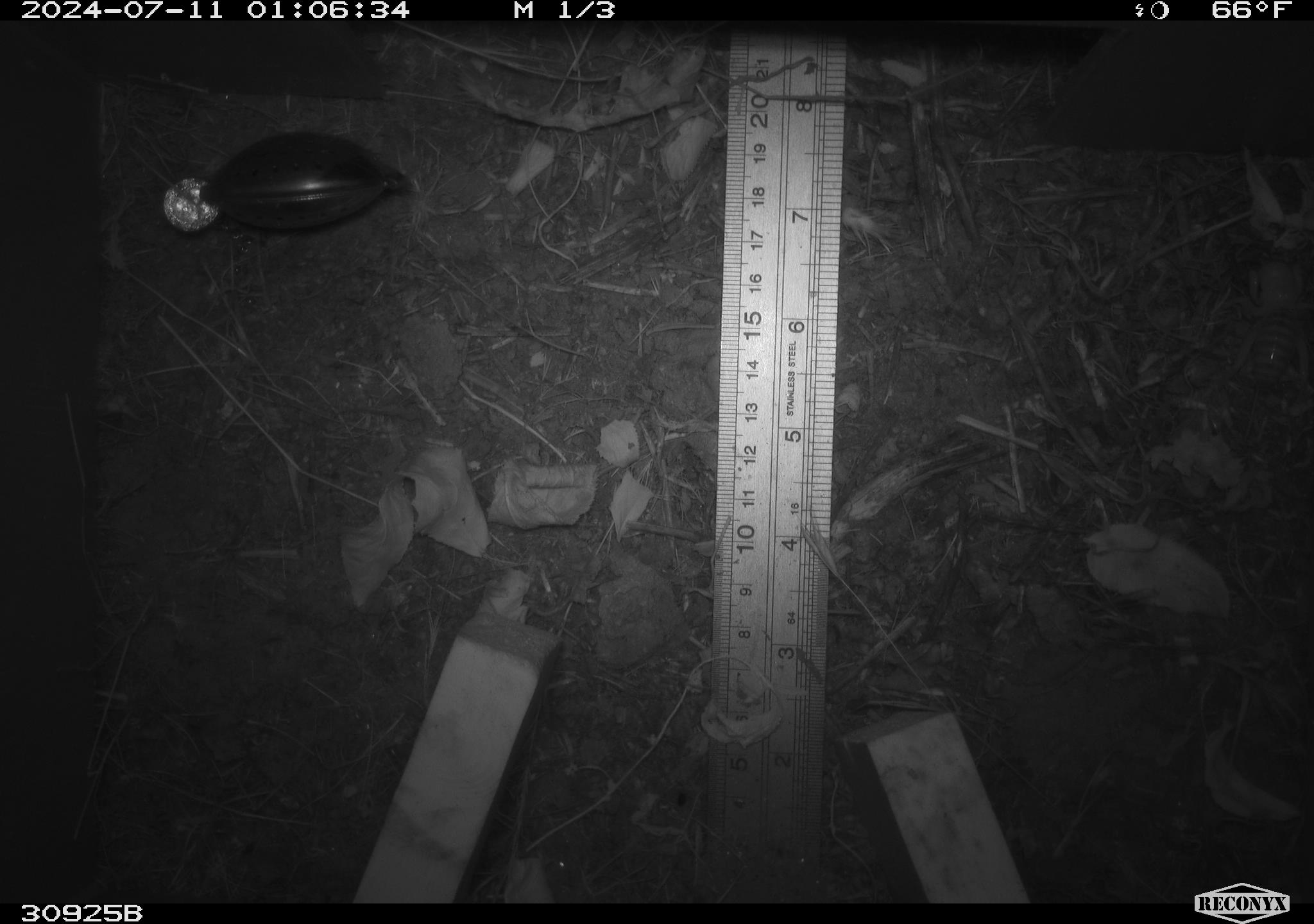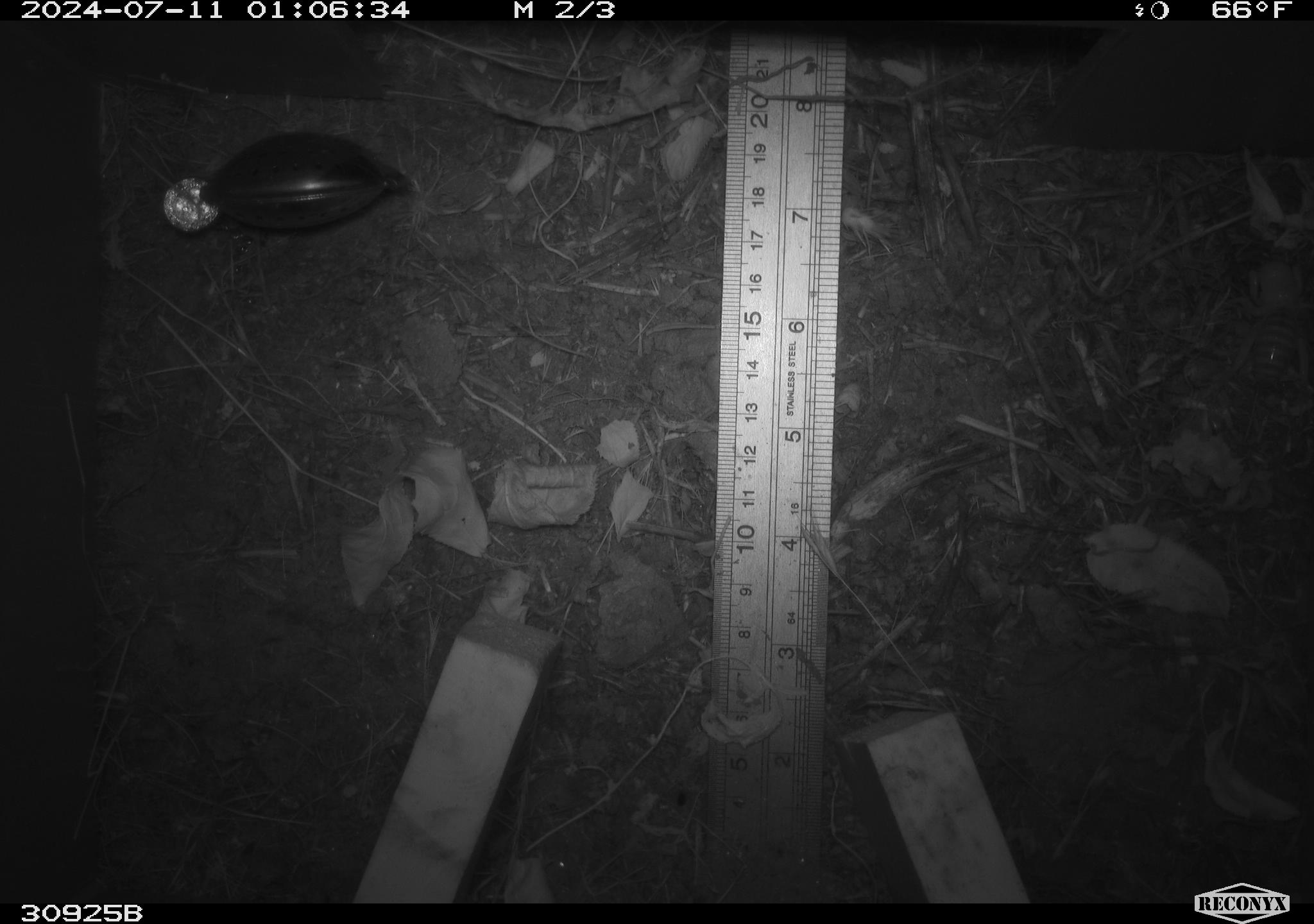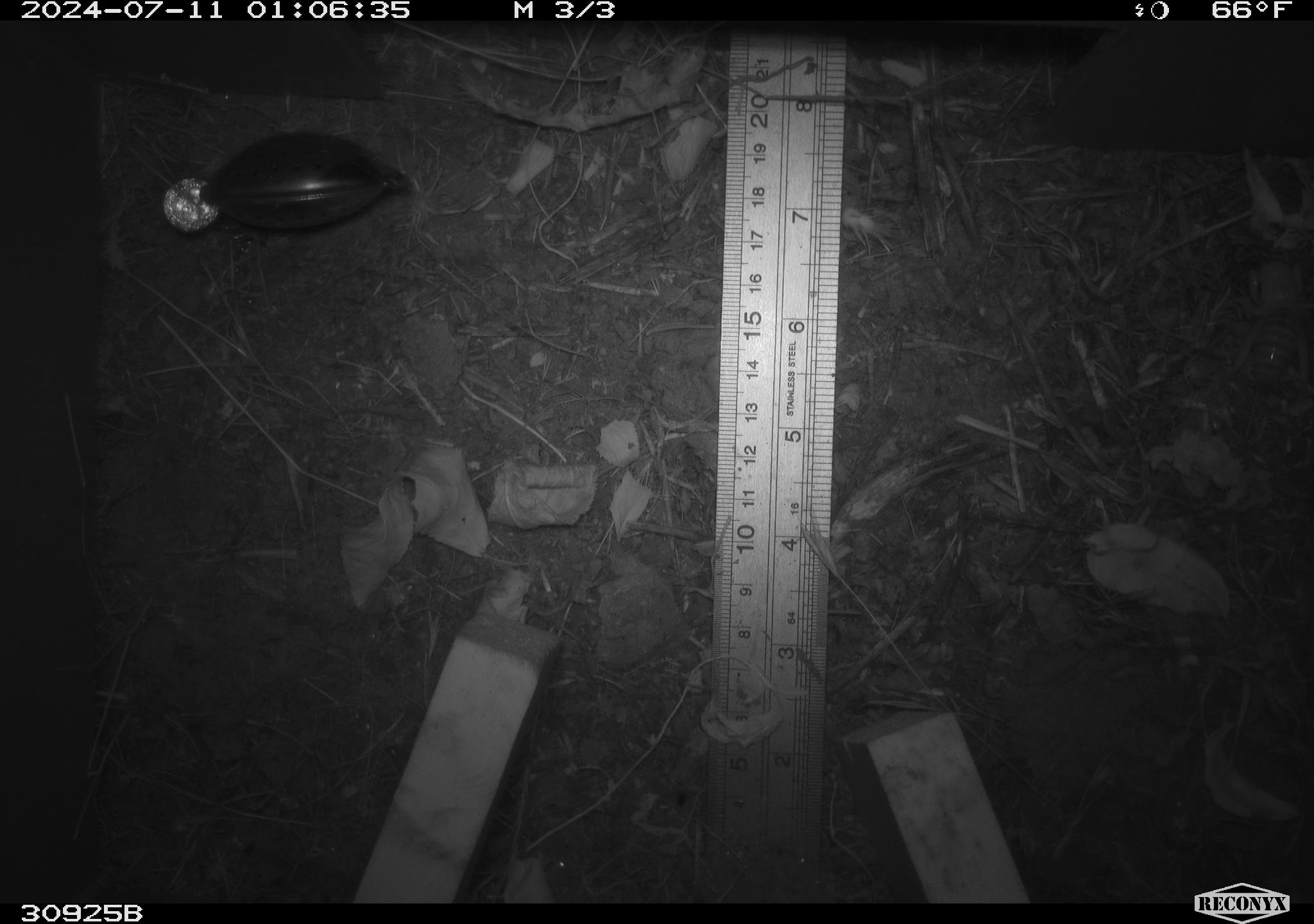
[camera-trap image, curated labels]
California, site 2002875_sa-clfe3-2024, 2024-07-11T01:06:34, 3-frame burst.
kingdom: Animalia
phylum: Arthropoda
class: Insecta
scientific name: Insecta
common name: insect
Insect (Insecta).